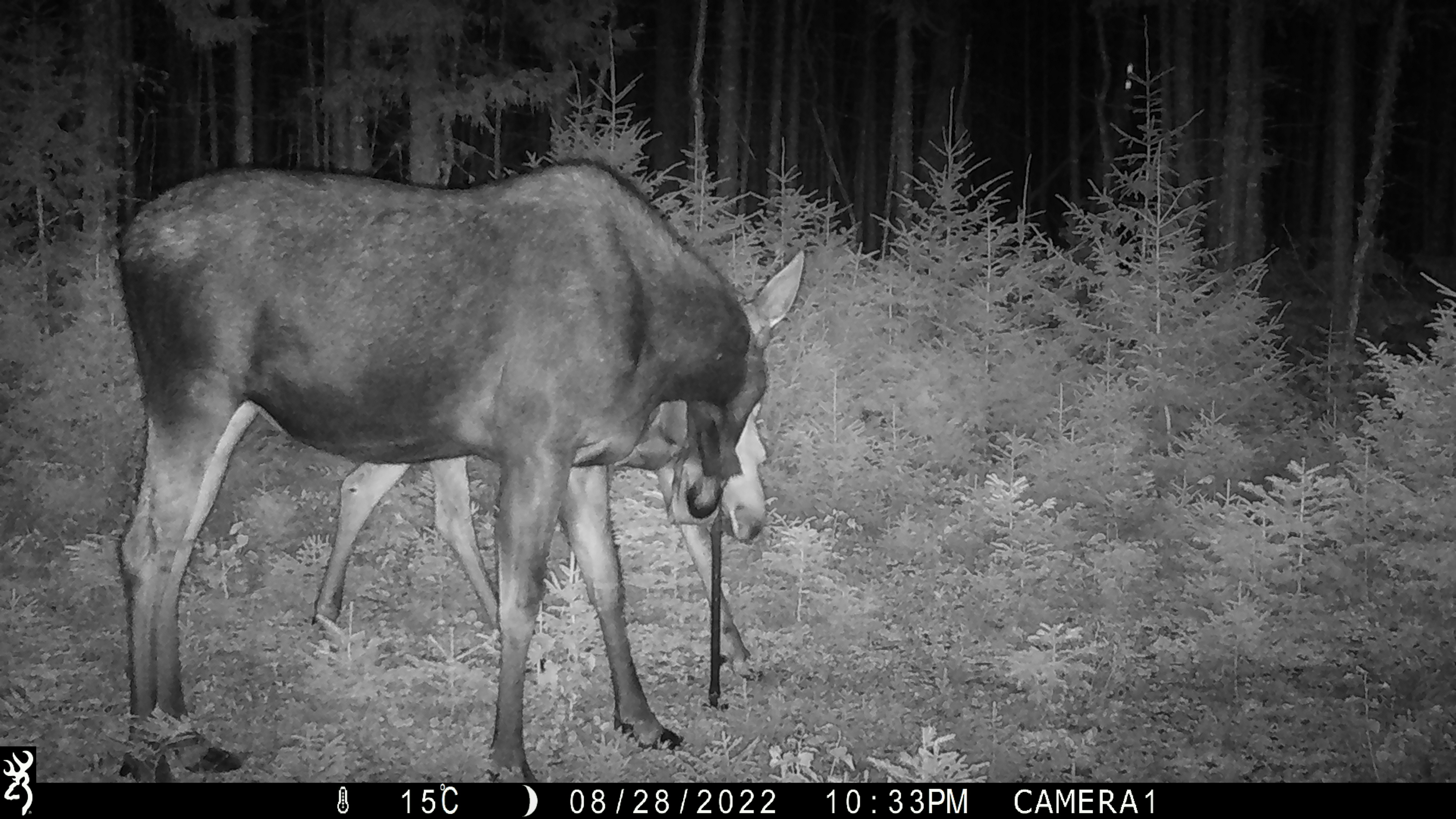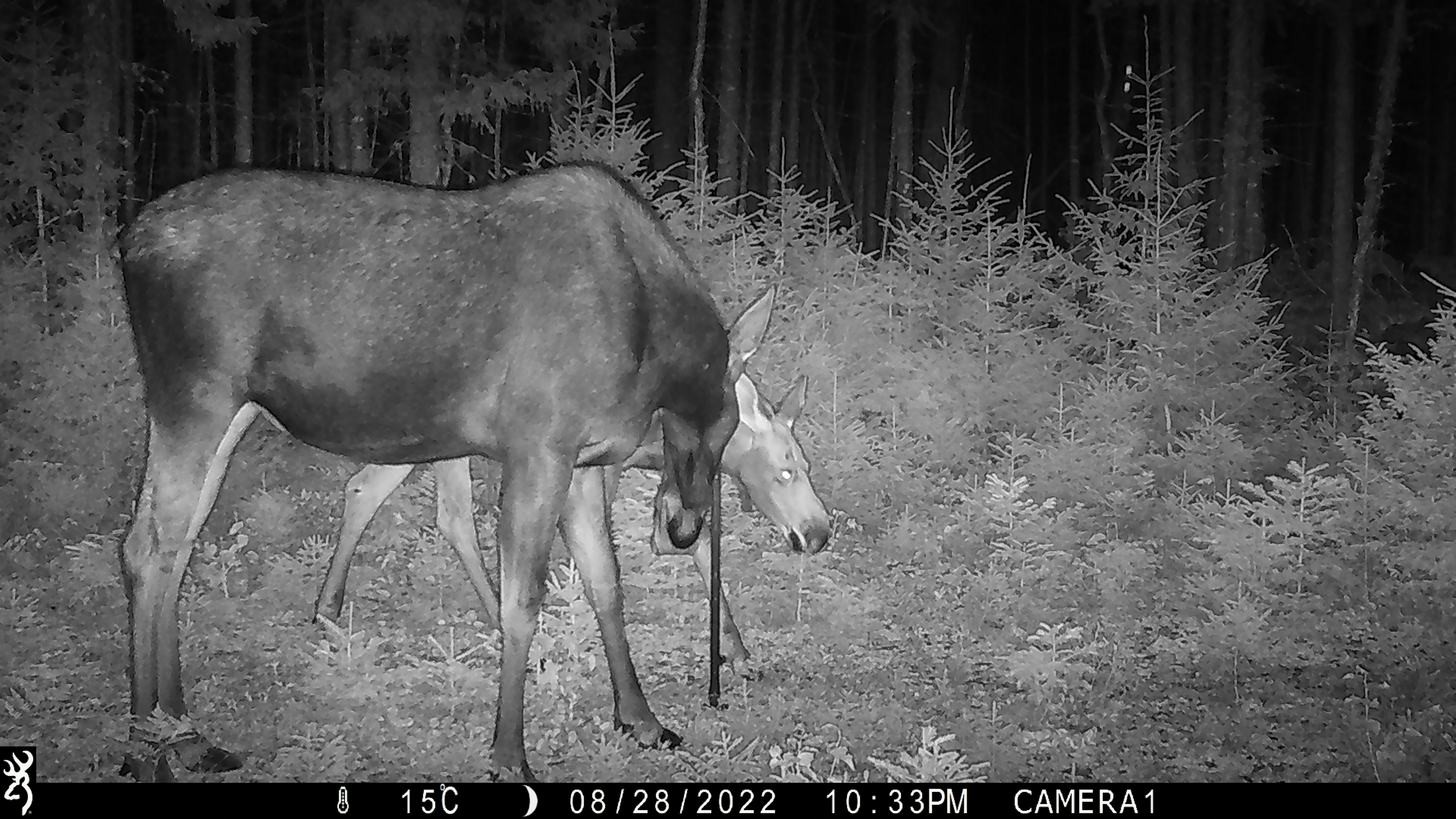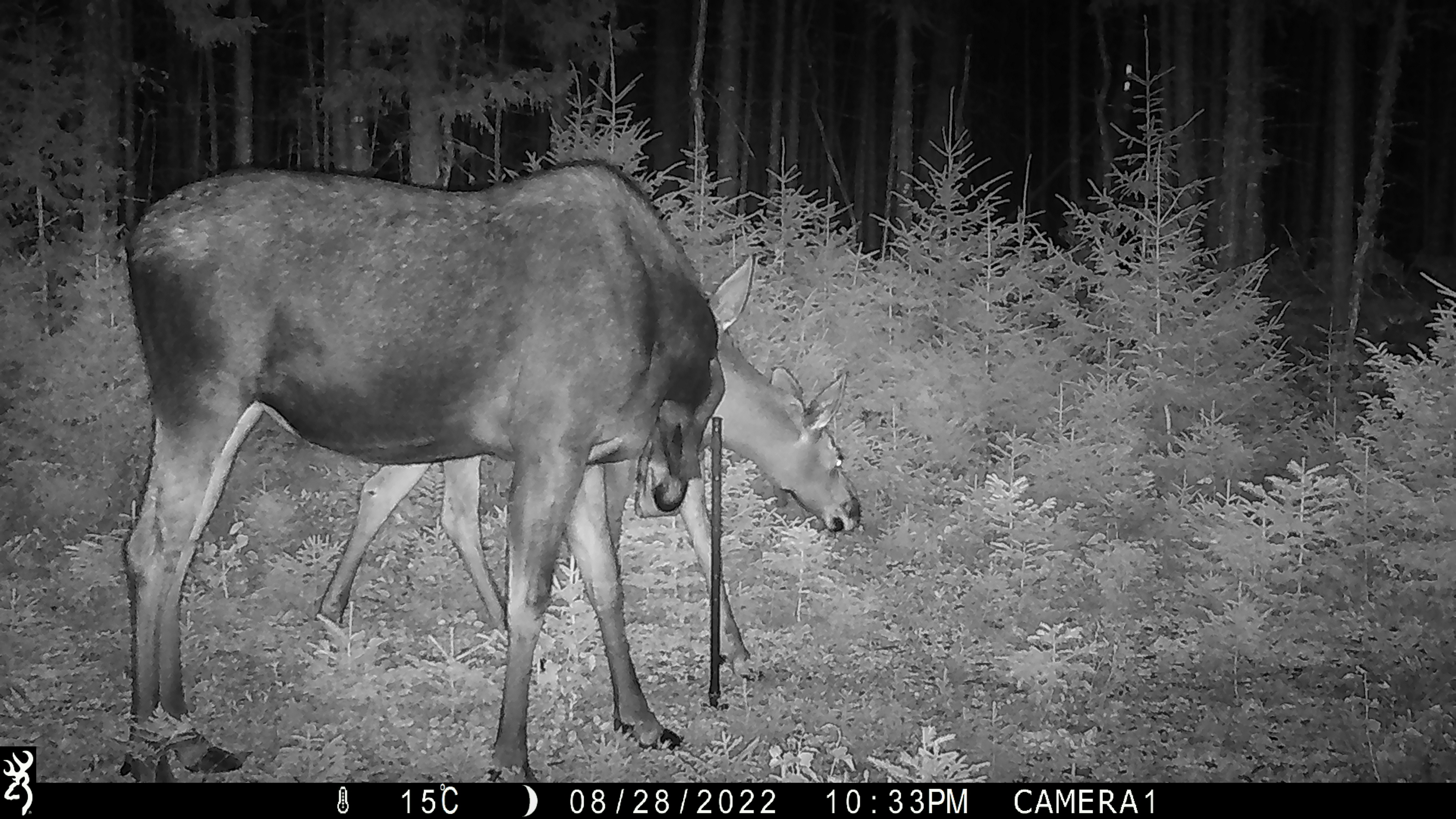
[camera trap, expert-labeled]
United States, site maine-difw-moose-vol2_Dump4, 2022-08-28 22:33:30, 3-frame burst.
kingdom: Animalia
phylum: Chordata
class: Mammalia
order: Artiodactyla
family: Cervidae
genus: Alces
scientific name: Alces alces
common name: moose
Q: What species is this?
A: Moose (Alces alces).